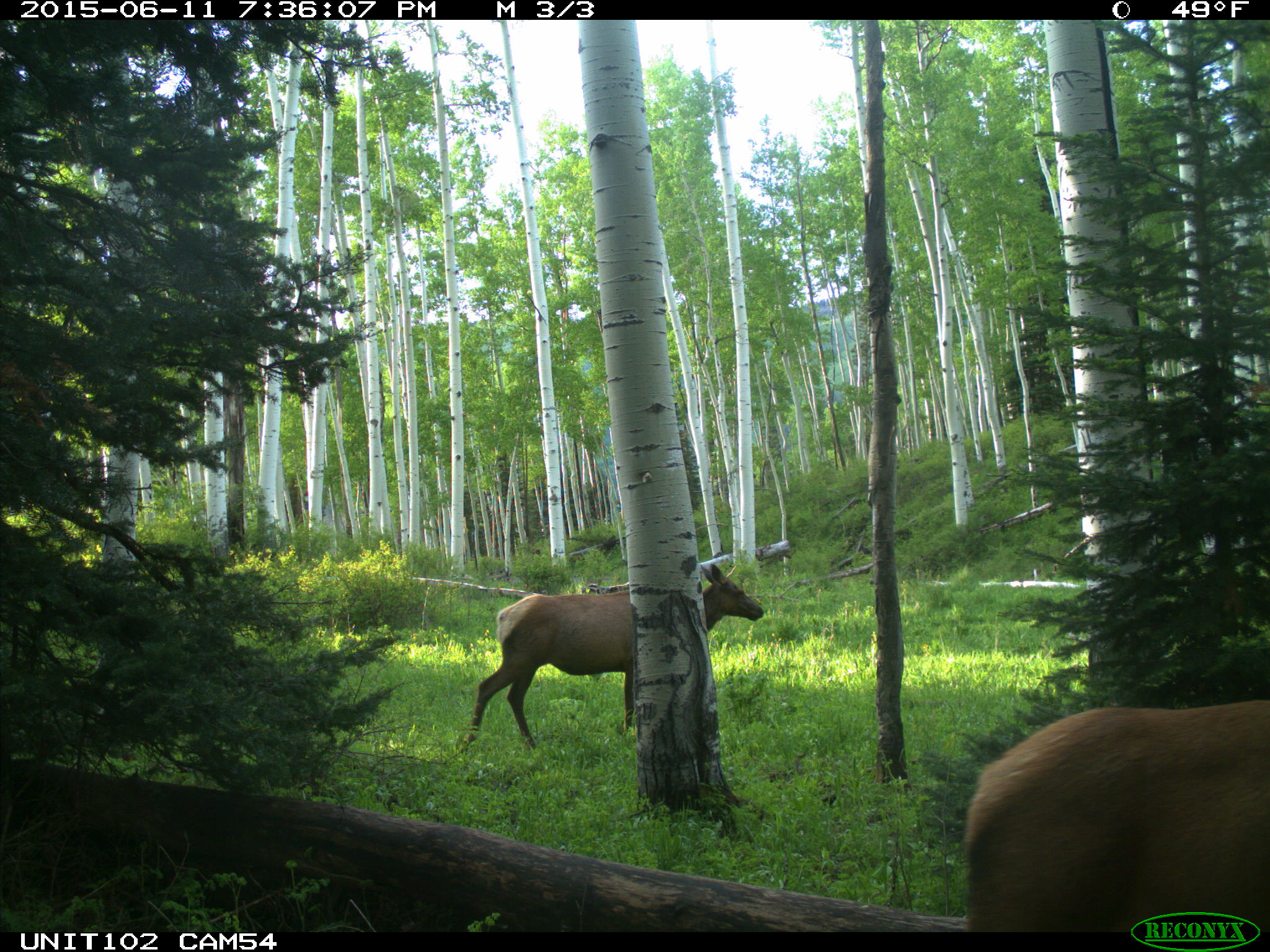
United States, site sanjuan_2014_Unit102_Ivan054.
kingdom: Animalia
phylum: Chordata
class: Mammalia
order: Artiodactyla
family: Cervidae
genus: Cervus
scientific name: Cervus elaphus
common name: red deer